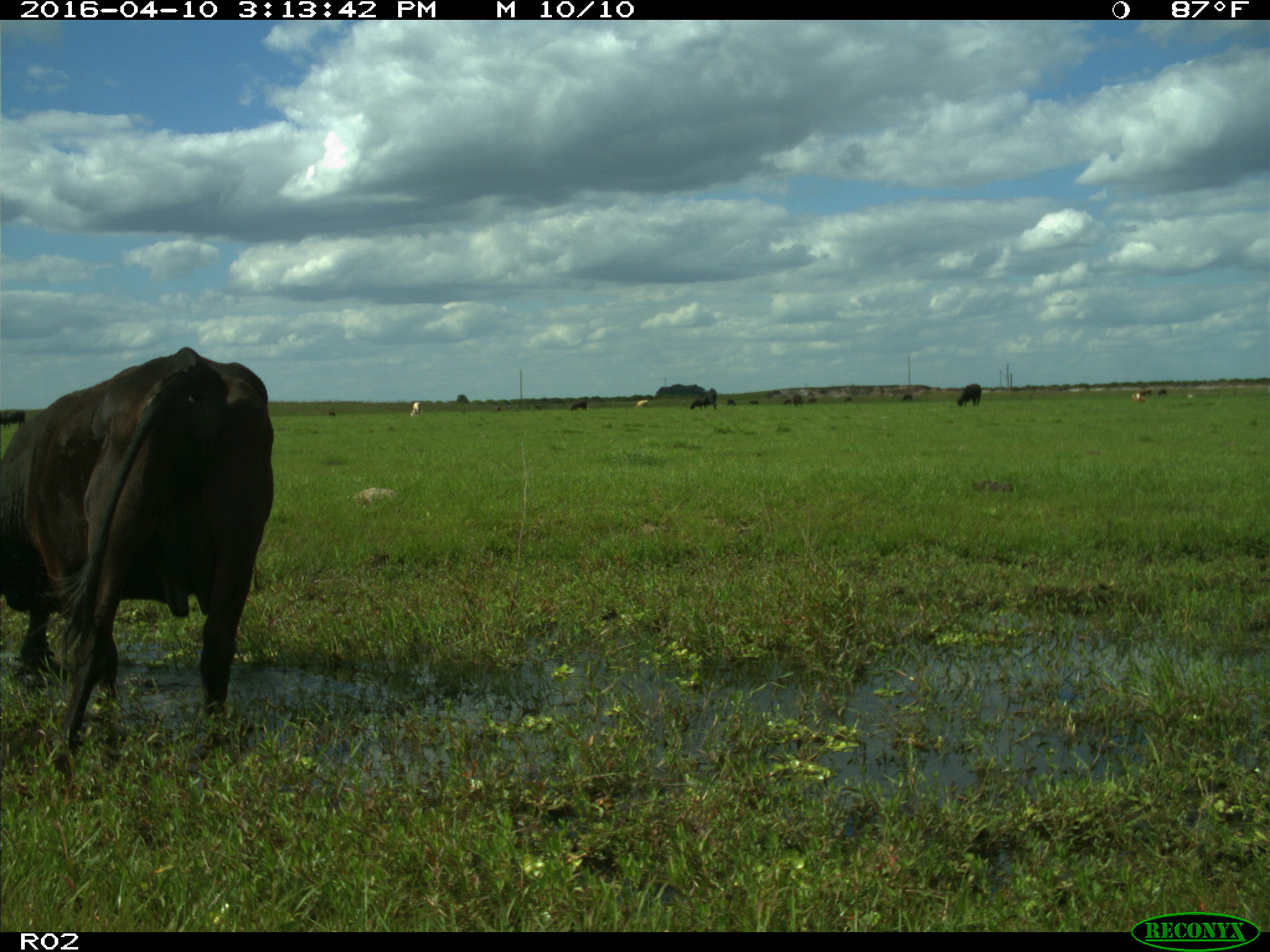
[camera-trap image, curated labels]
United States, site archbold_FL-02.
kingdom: Animalia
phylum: Chordata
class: Mammalia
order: Artiodactyla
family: Bovidae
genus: Bos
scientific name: Bos taurus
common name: domestic cow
Bos taurus (domestic cow).